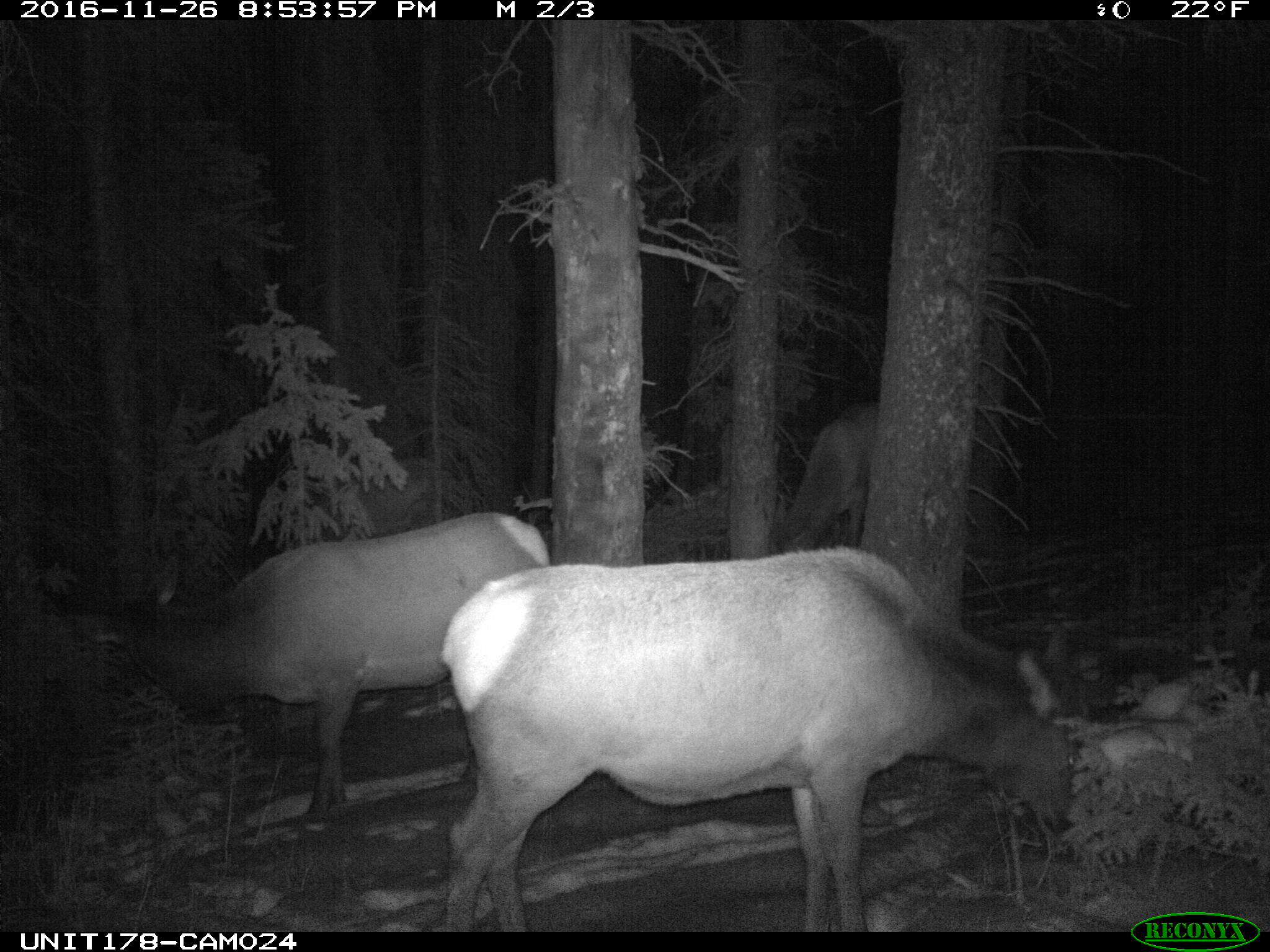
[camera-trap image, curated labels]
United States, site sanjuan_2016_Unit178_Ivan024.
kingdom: Animalia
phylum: Chordata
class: Mammalia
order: Artiodactyla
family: Cervidae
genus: Cervus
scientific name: Cervus elaphus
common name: red deer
Cervus elaphus (red deer).